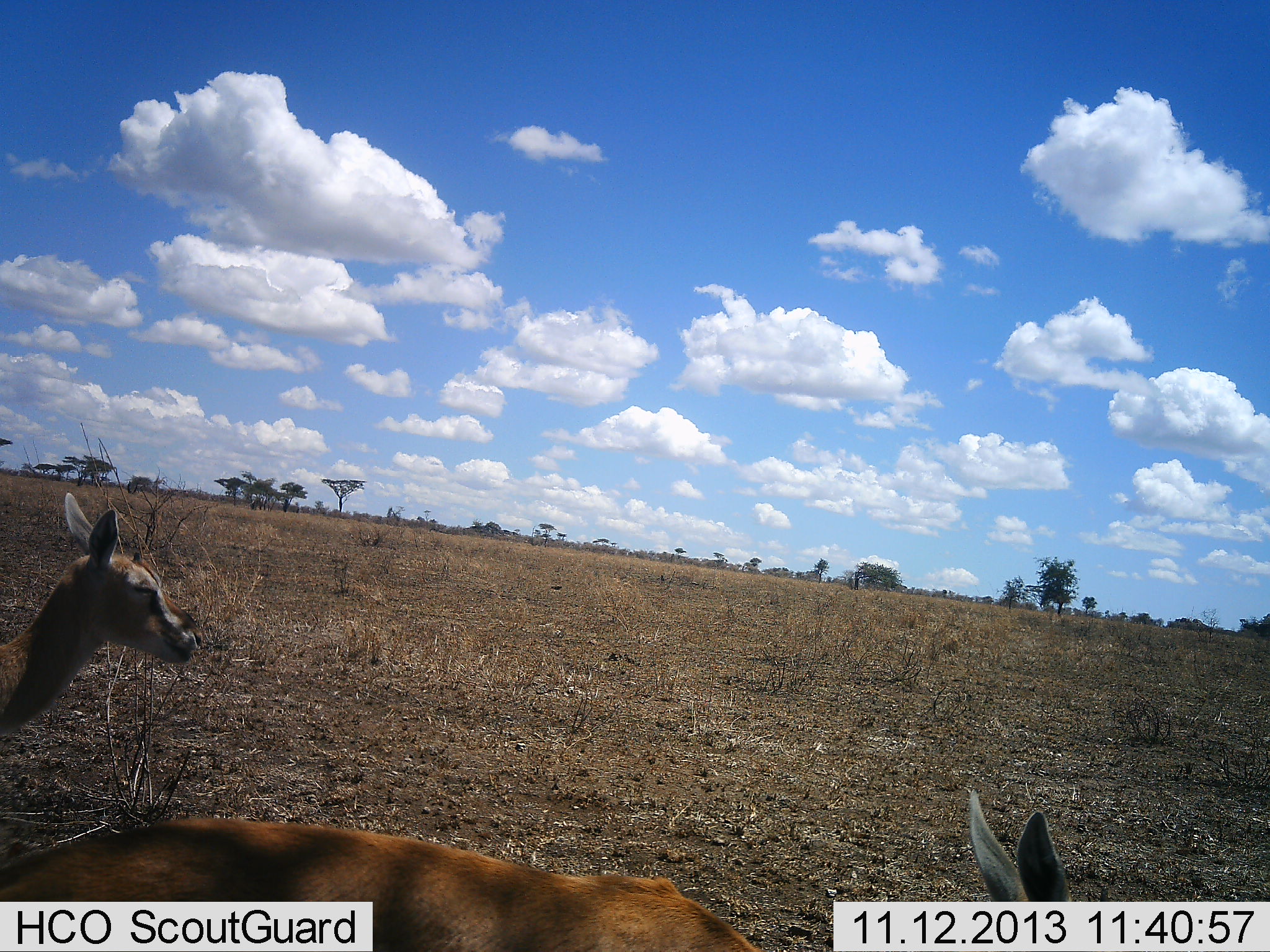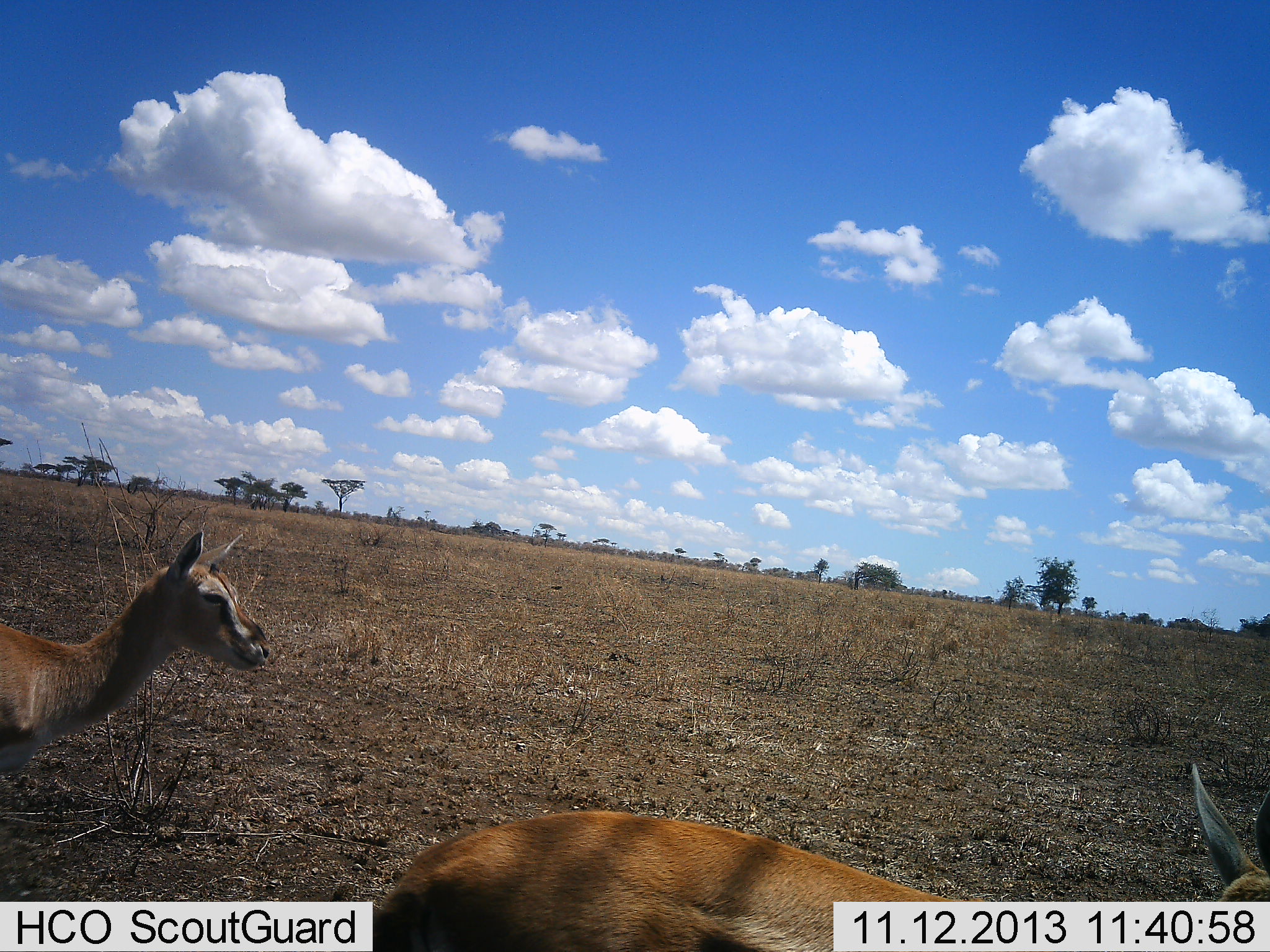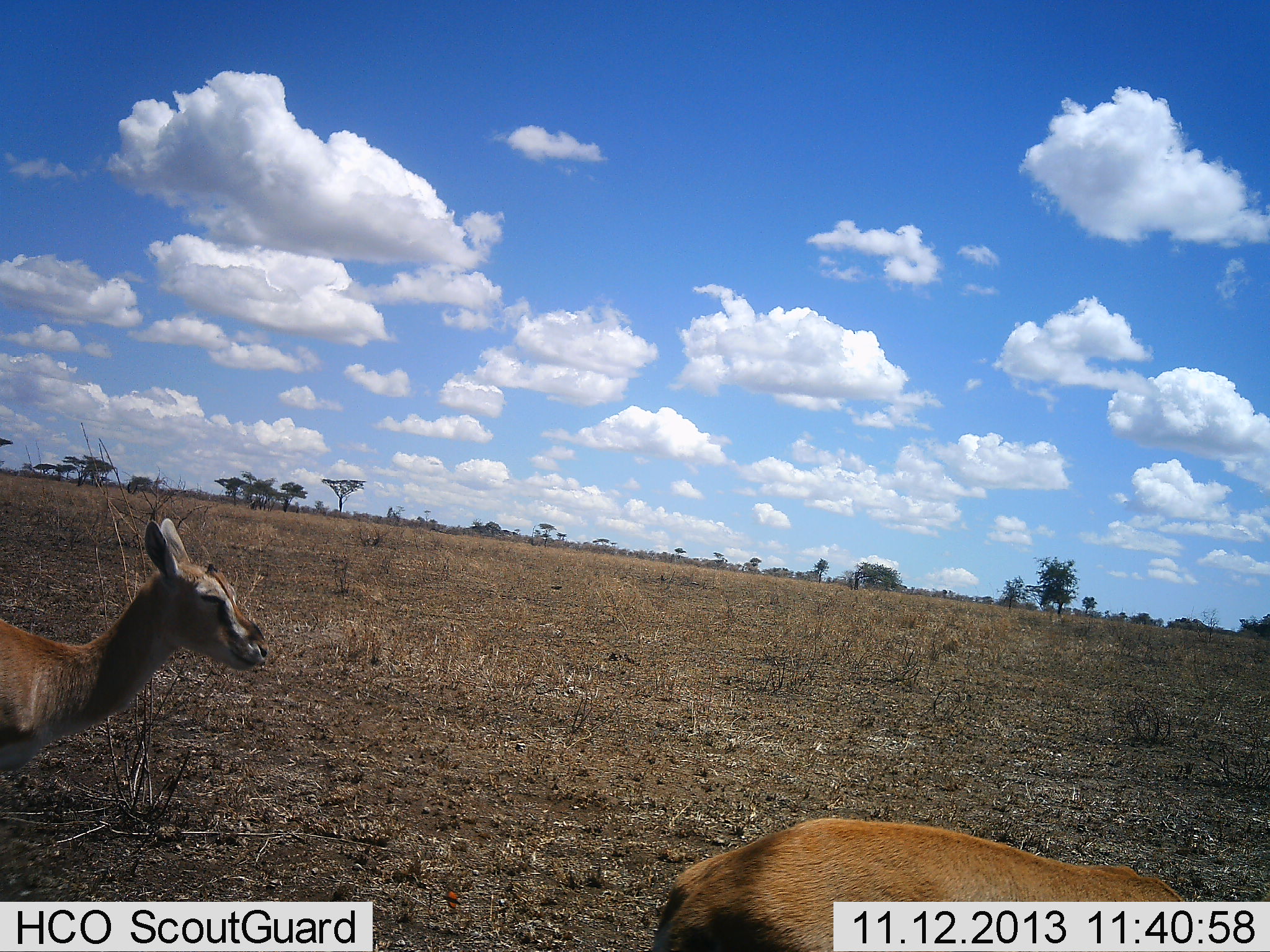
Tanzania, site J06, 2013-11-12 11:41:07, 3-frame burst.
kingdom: Animalia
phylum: Chordata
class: Mammalia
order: Artiodactyla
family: Bovidae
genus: Eudorcas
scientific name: Eudorcas thomsonii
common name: thomson's gazelle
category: gazellethomsons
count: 2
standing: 30%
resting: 0%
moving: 90%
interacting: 0%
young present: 0%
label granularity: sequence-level